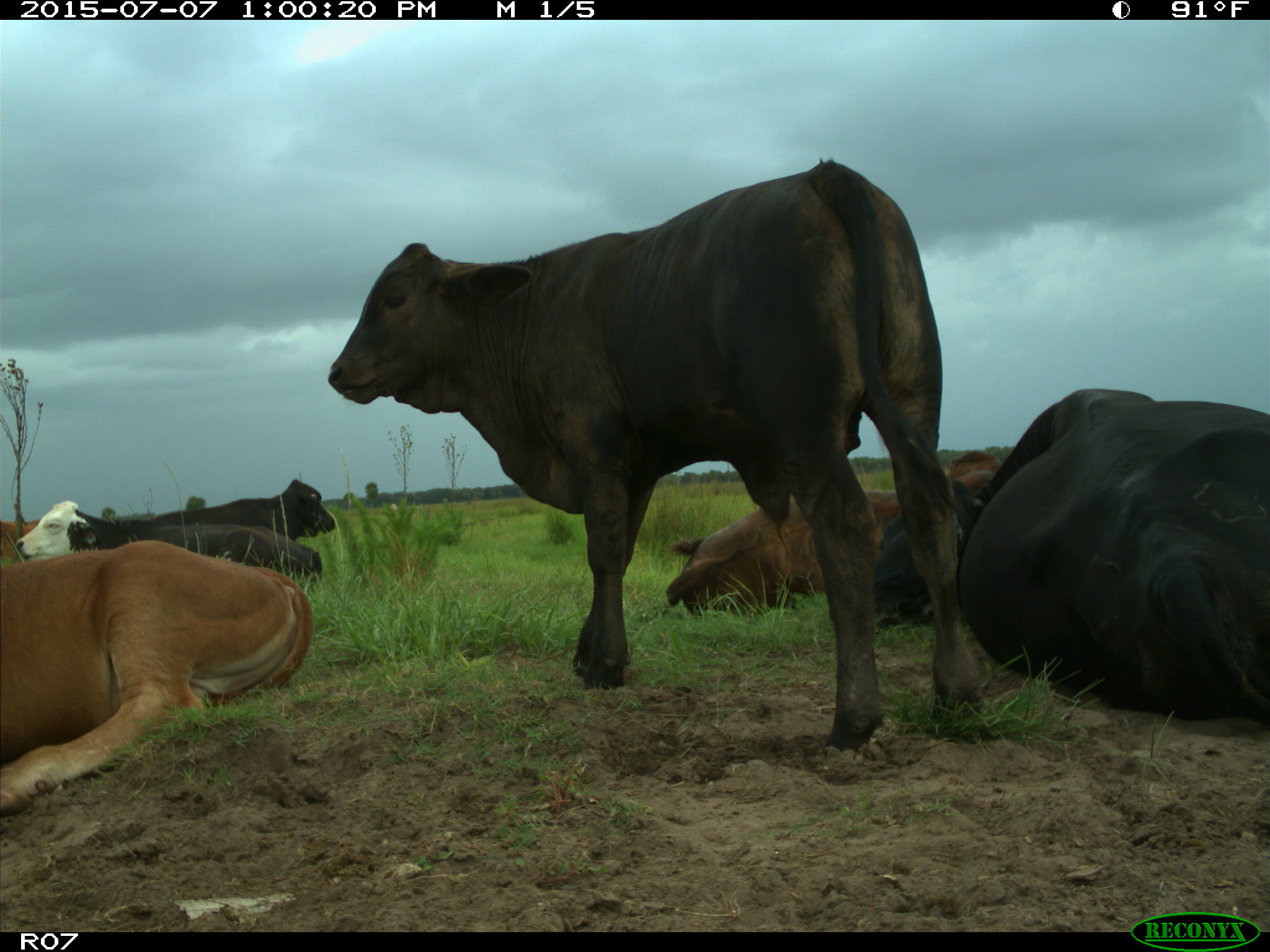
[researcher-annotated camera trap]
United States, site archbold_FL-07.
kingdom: Animalia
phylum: Chordata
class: Mammalia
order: Artiodactyla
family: Bovidae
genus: Bos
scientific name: Bos taurus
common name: domestic cow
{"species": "Bos taurus (domestic cow)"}